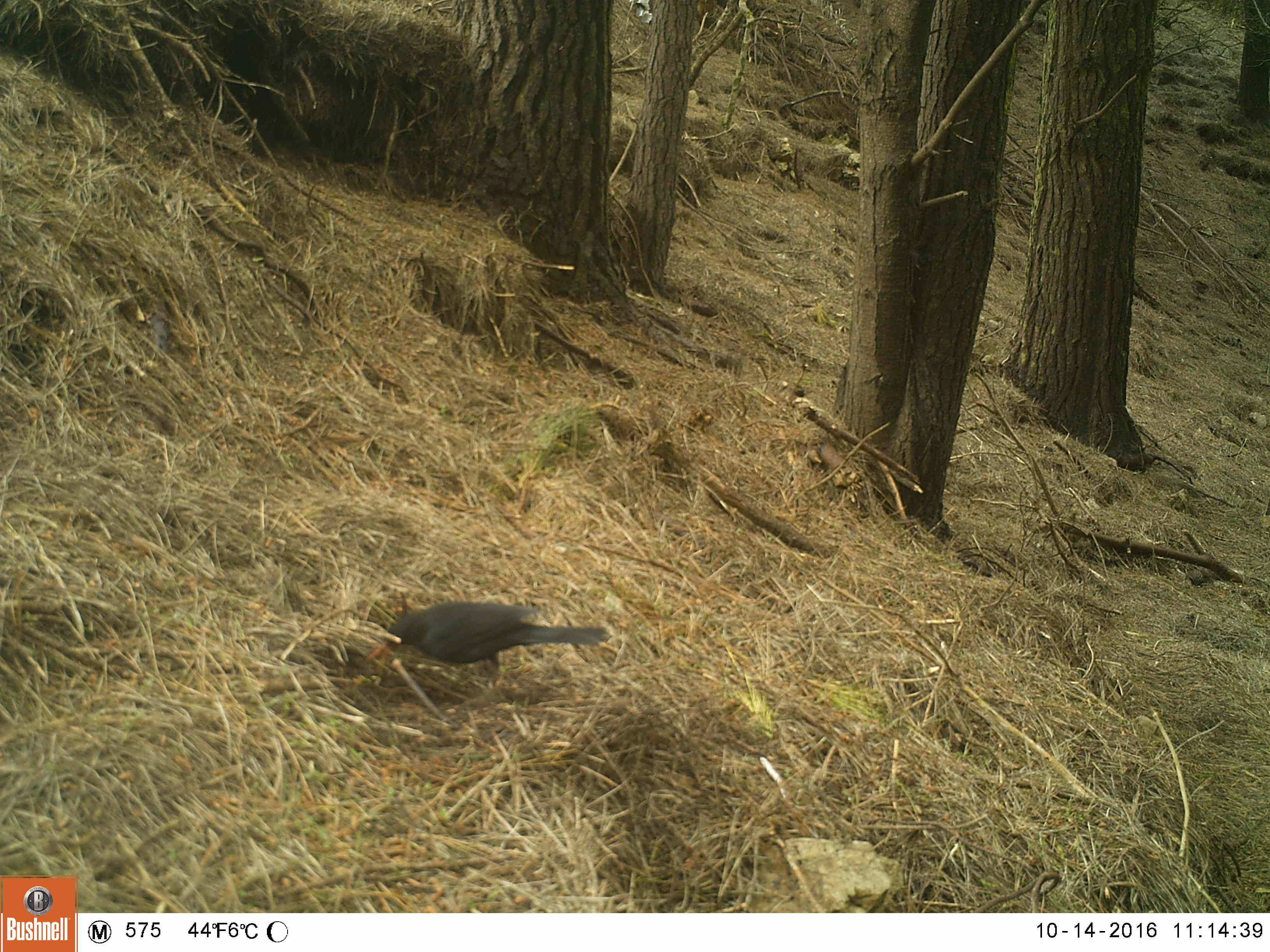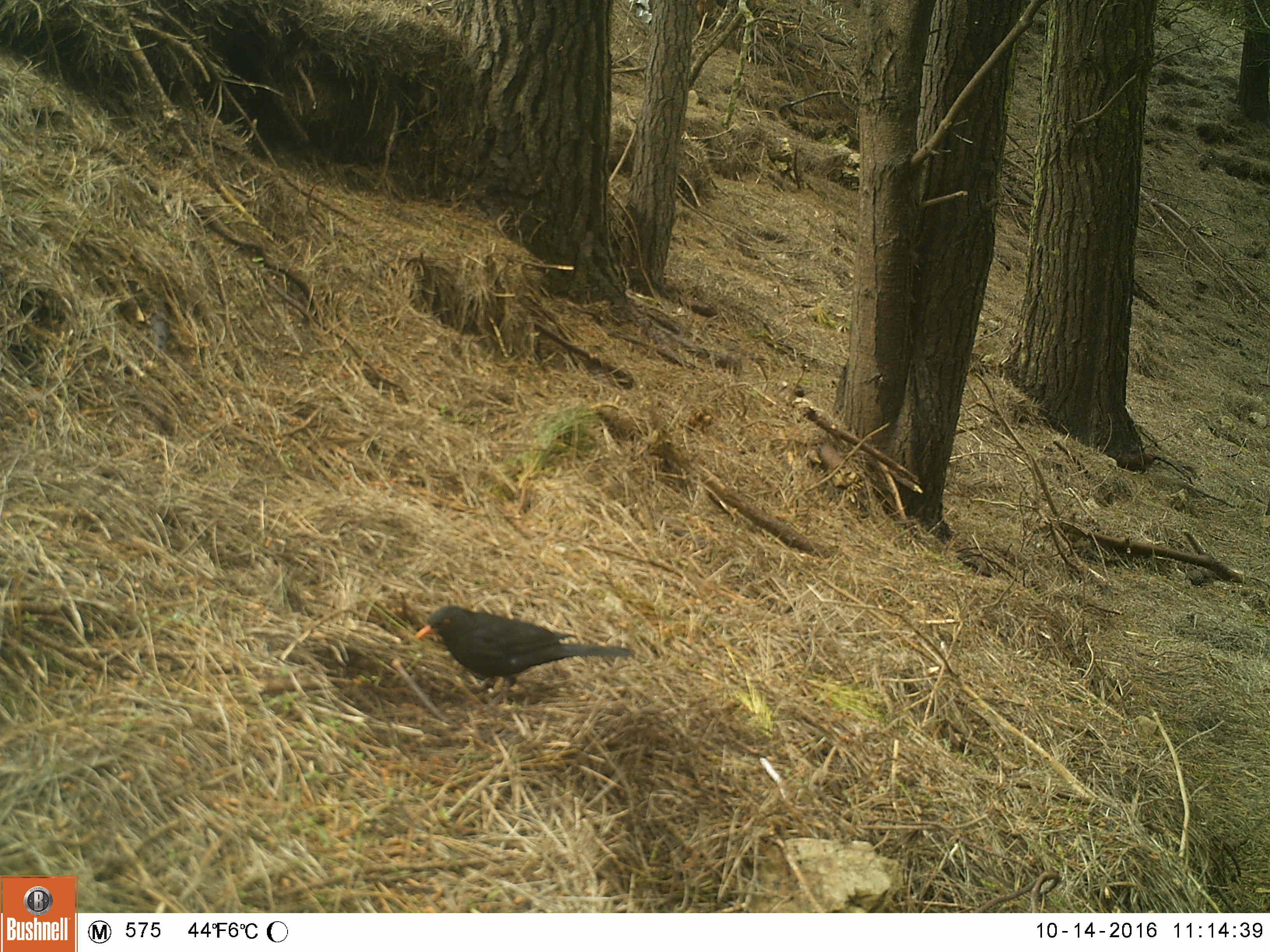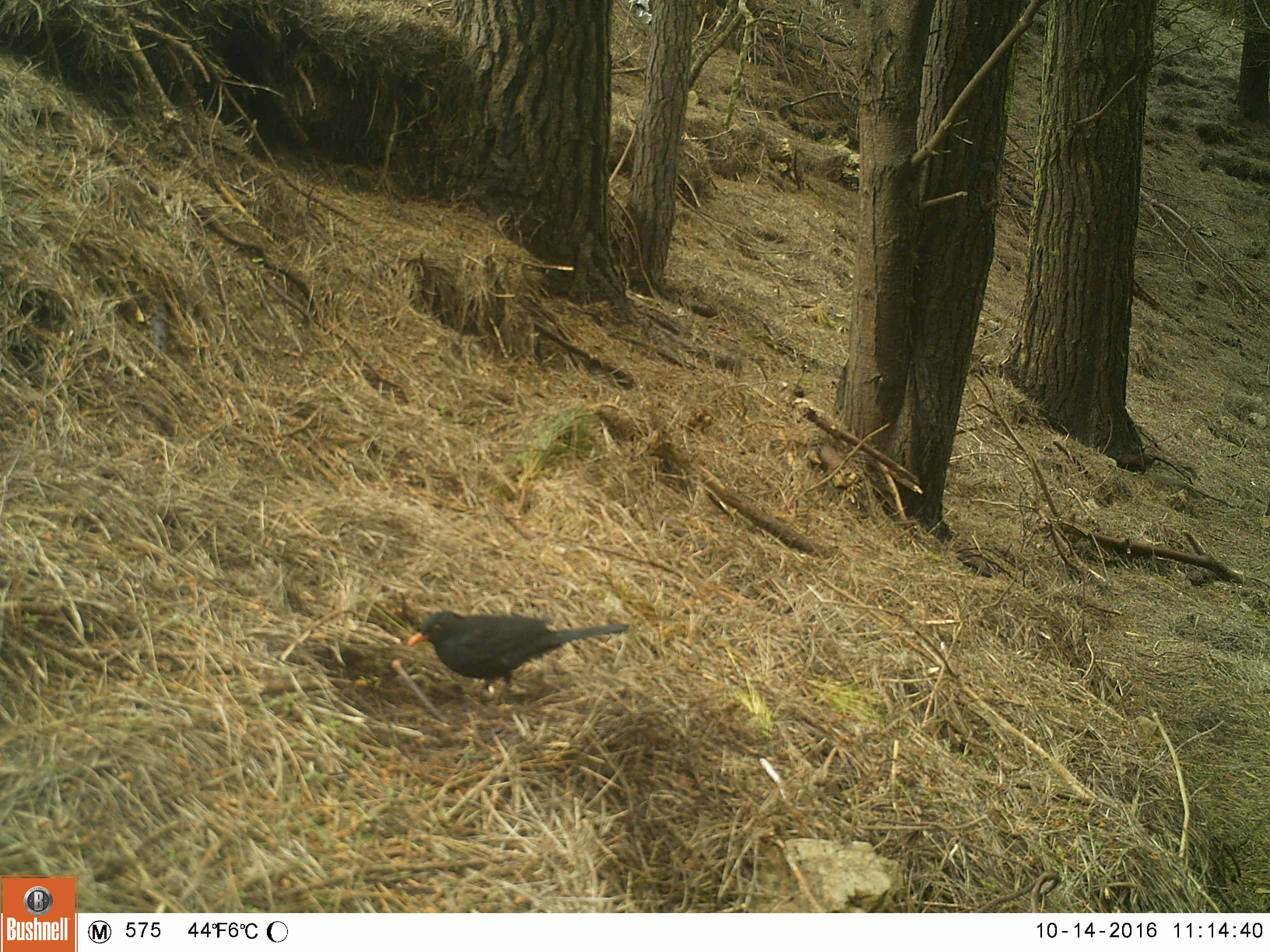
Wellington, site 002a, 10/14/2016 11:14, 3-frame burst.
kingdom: Animalia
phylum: Chordata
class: Aves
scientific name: Aves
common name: bird